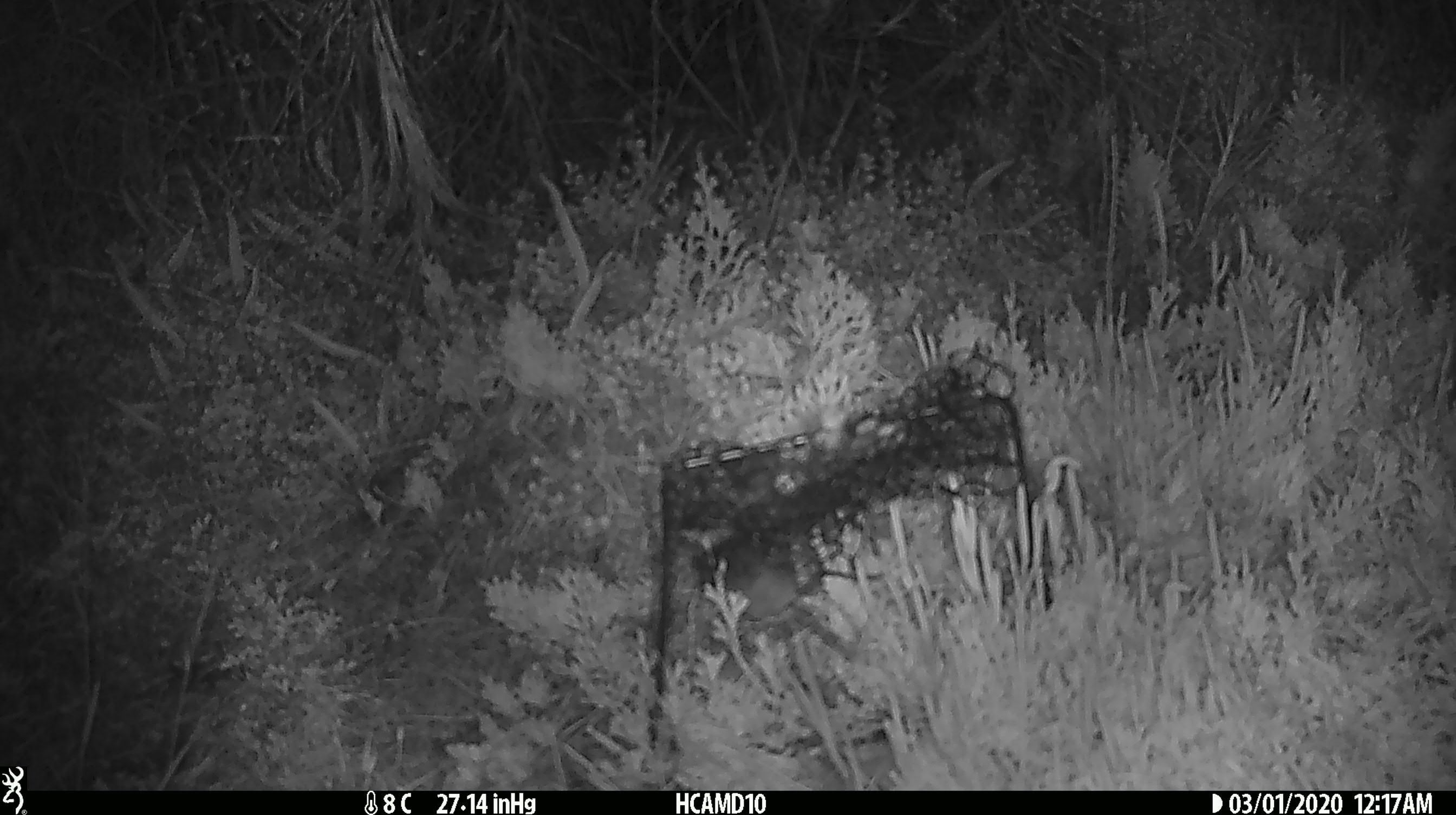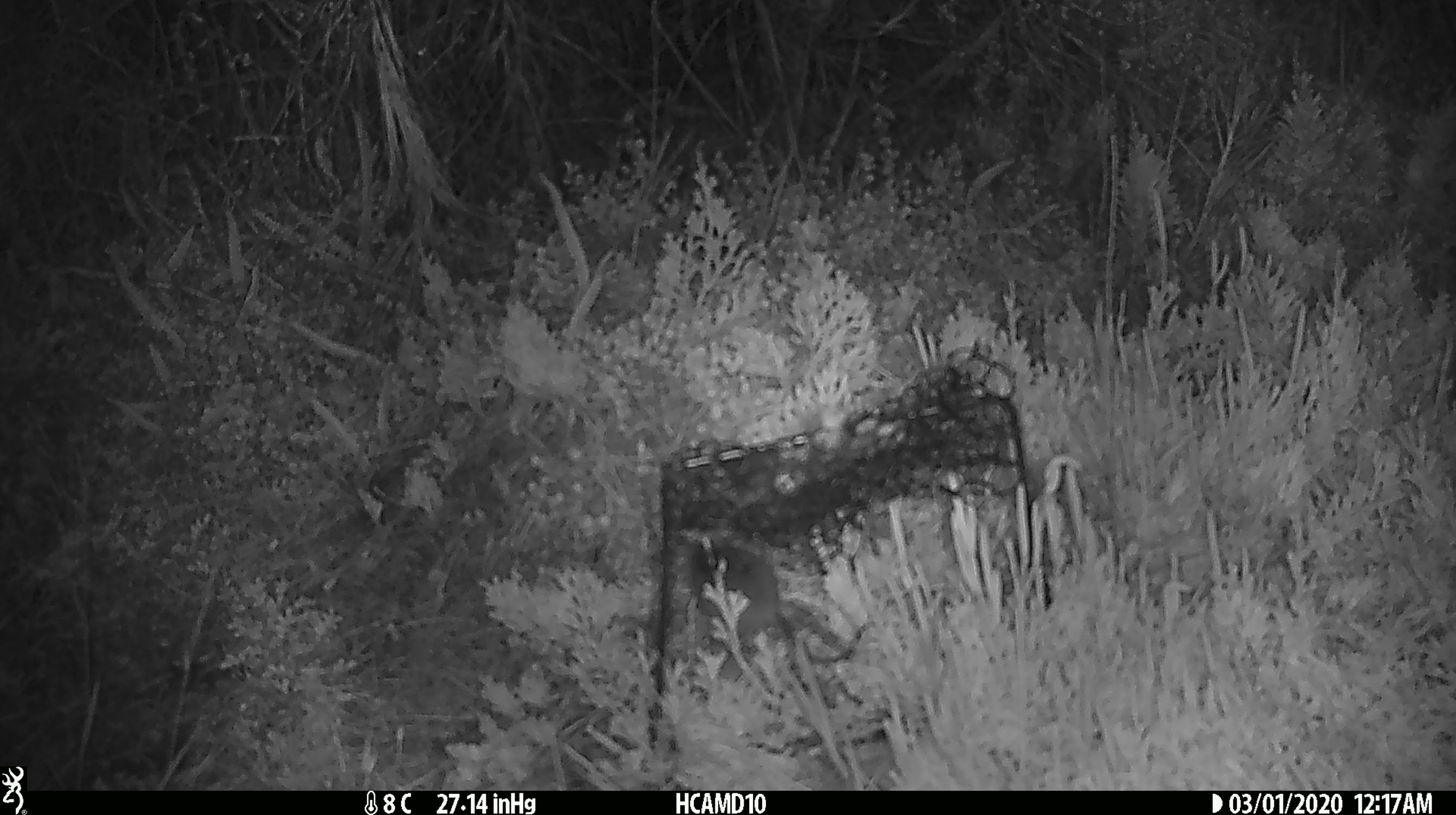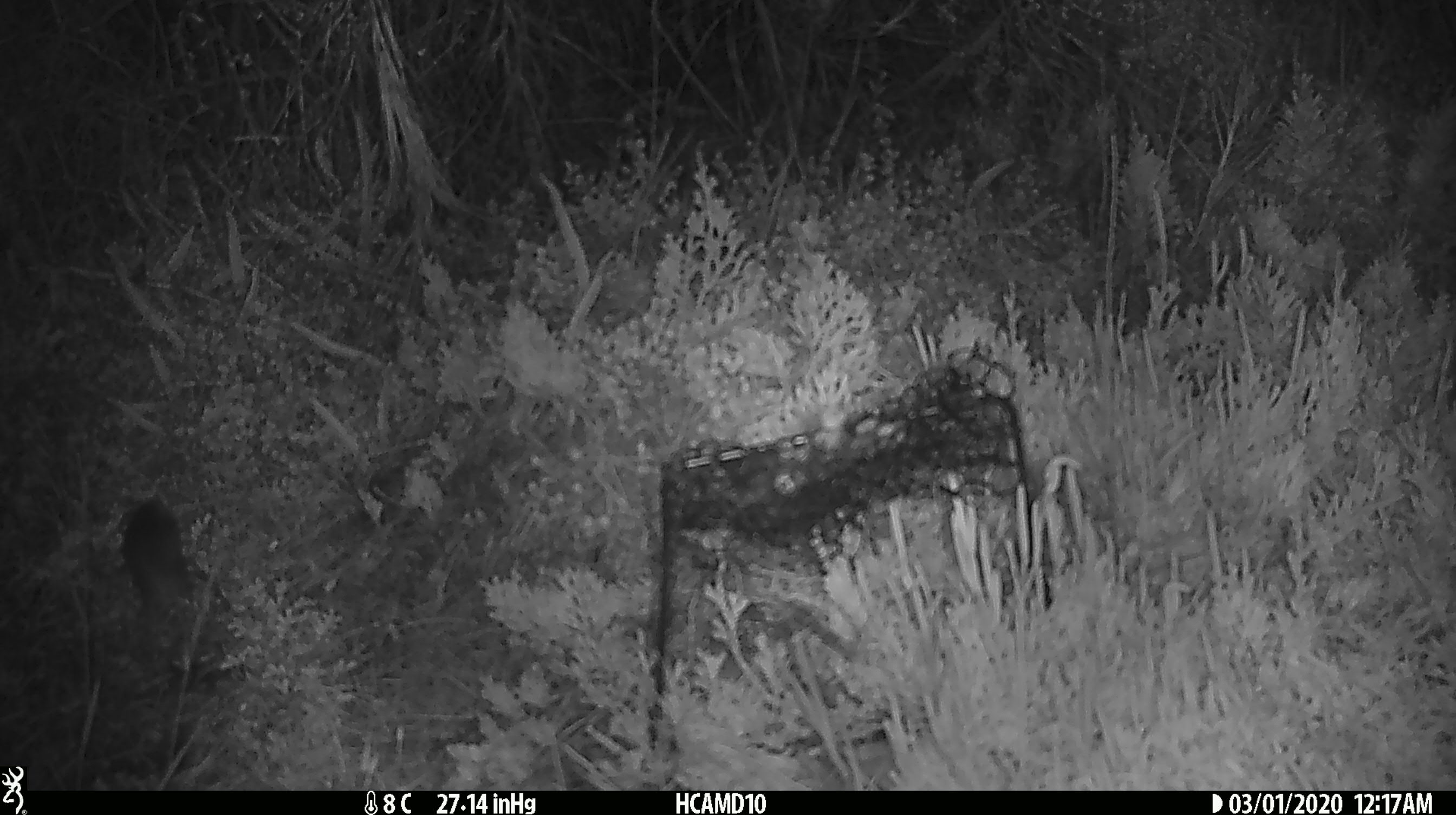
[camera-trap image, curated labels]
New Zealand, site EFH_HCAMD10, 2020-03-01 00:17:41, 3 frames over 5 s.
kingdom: Animalia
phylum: Chordata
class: Mammalia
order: Rodentia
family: Muridae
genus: Mus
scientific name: Mus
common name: mouse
Mouse (Mus).